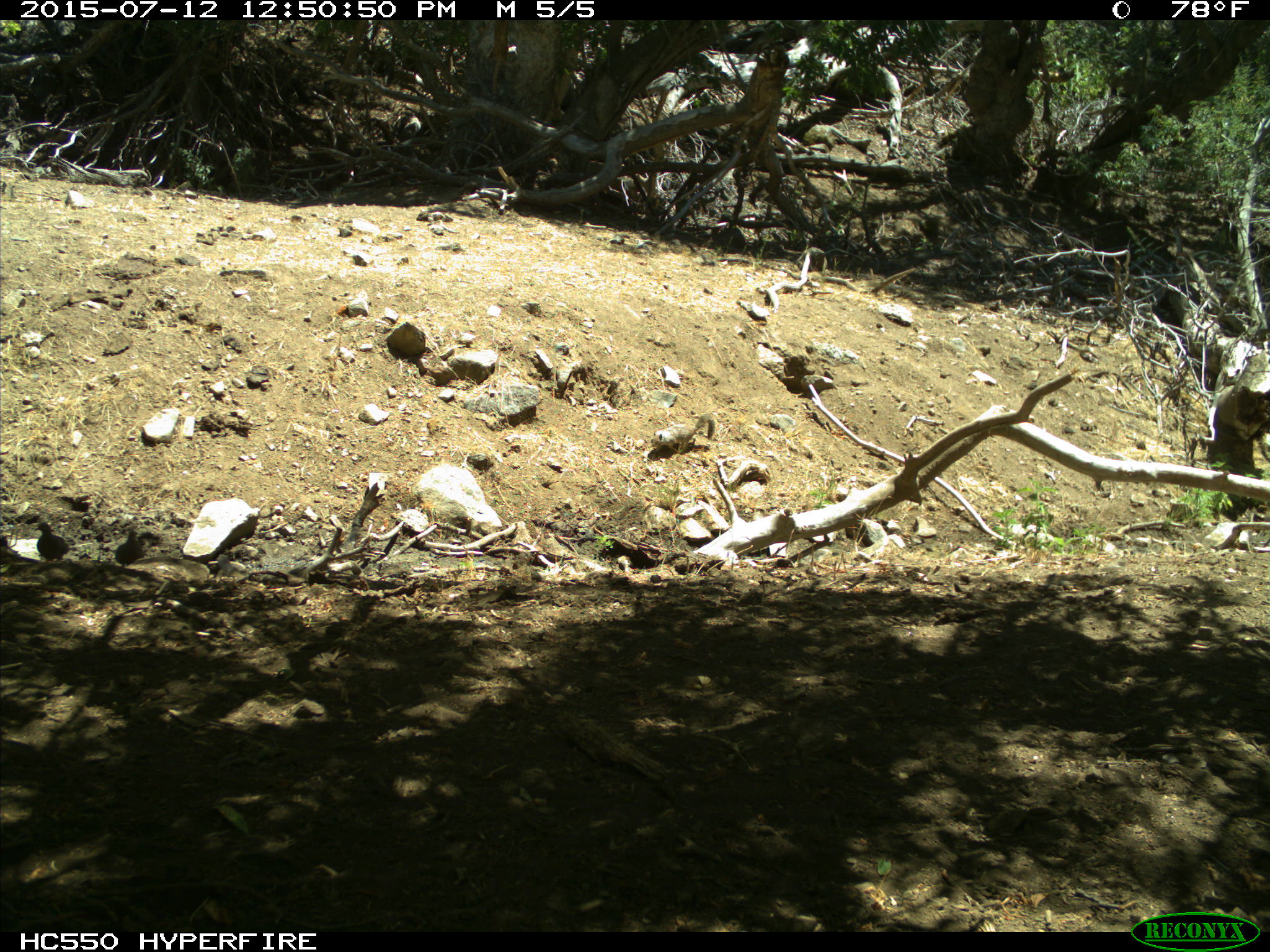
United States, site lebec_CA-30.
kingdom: Animalia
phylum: Chordata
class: Aves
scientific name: Aves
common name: birds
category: unidentified bird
Unidentified bird (birds) (Aves).